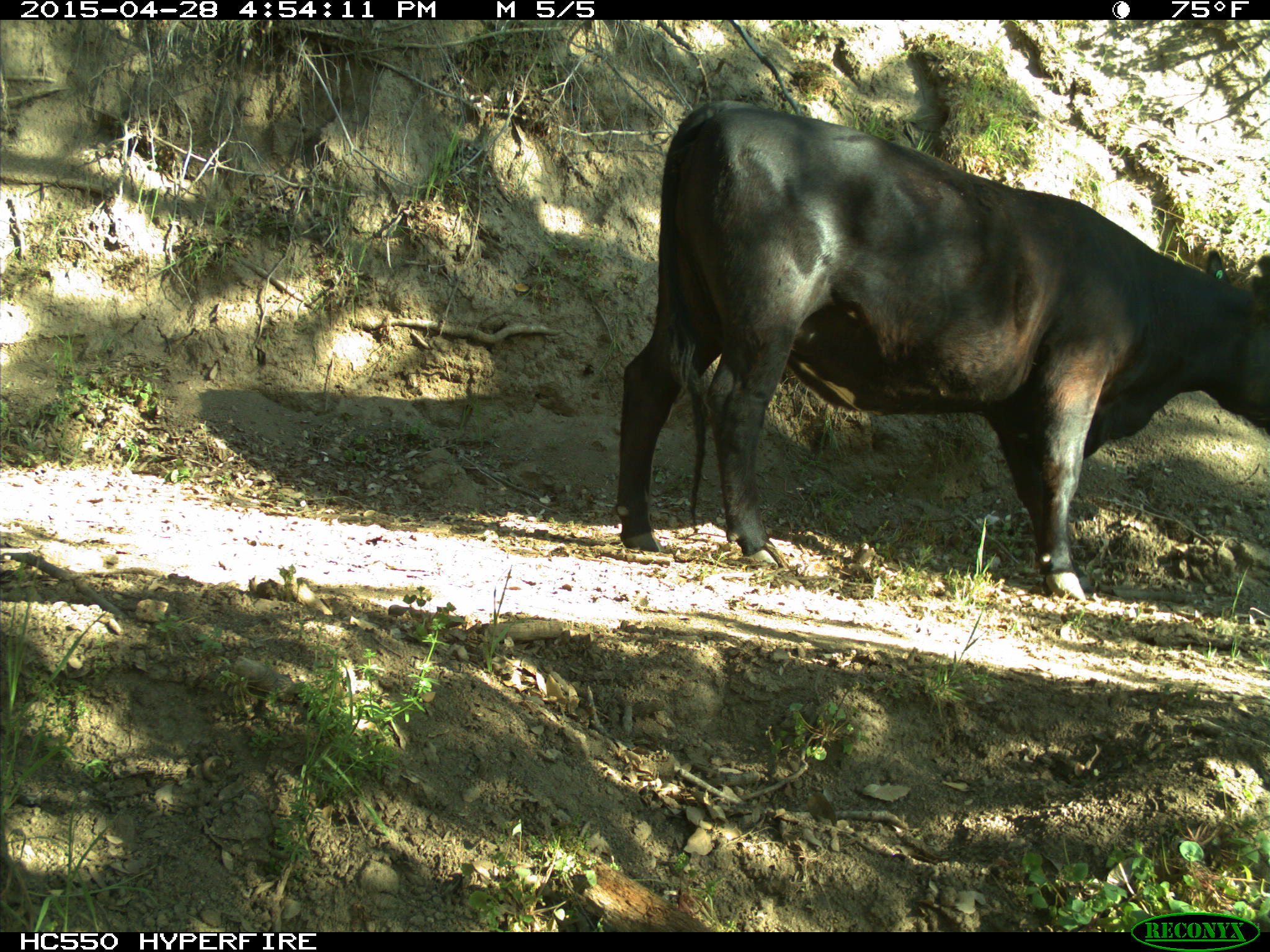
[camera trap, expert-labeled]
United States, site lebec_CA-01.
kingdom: Animalia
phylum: Chordata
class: Mammalia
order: Artiodactyla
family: Bovidae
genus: Bos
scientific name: Bos taurus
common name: domestic cow